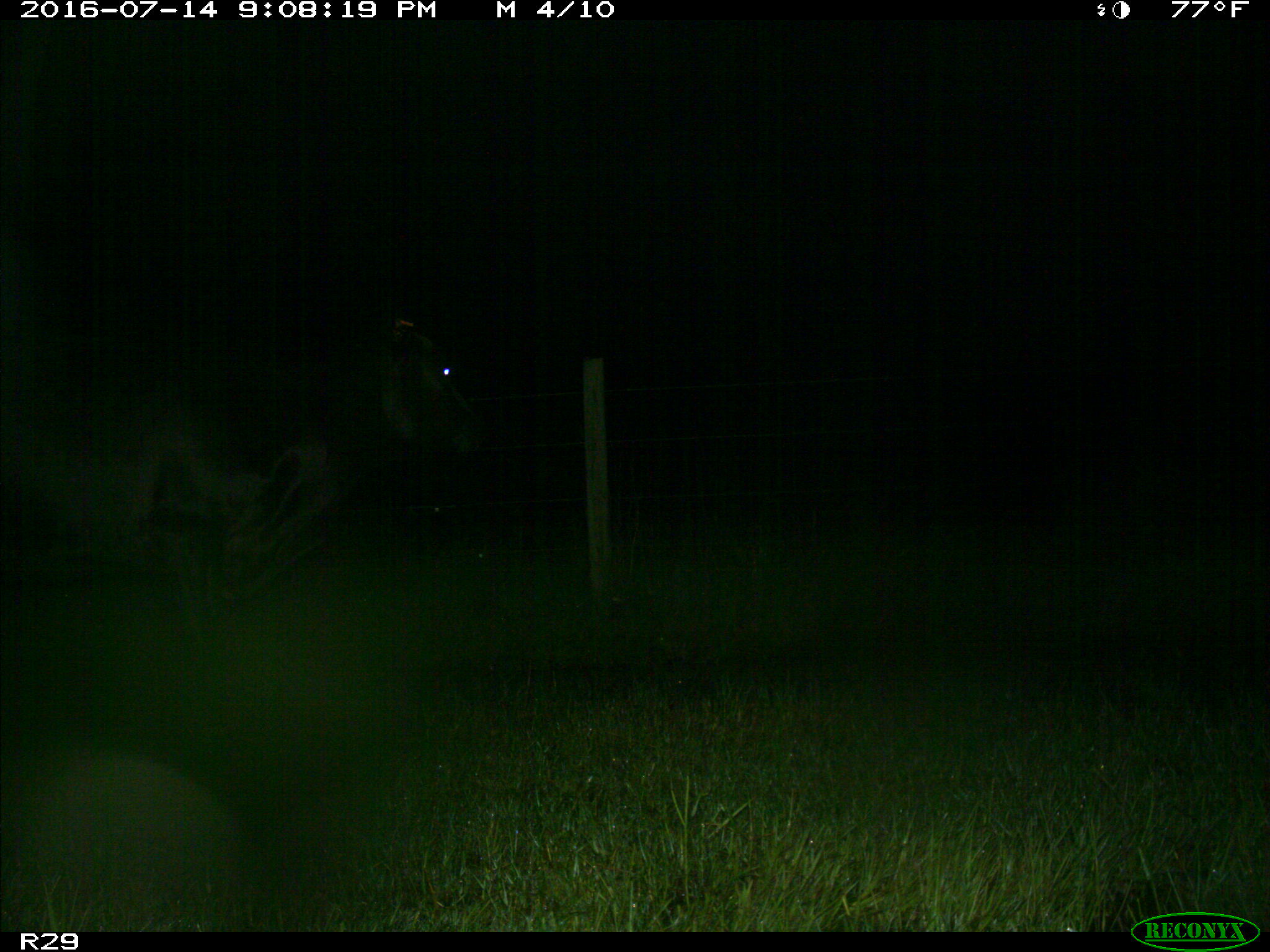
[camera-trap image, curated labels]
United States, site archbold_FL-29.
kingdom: Animalia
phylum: Chordata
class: Mammalia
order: Artiodactyla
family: Bovidae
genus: Bos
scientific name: Bos taurus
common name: domestic cow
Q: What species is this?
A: Bos taurus (domestic cow).